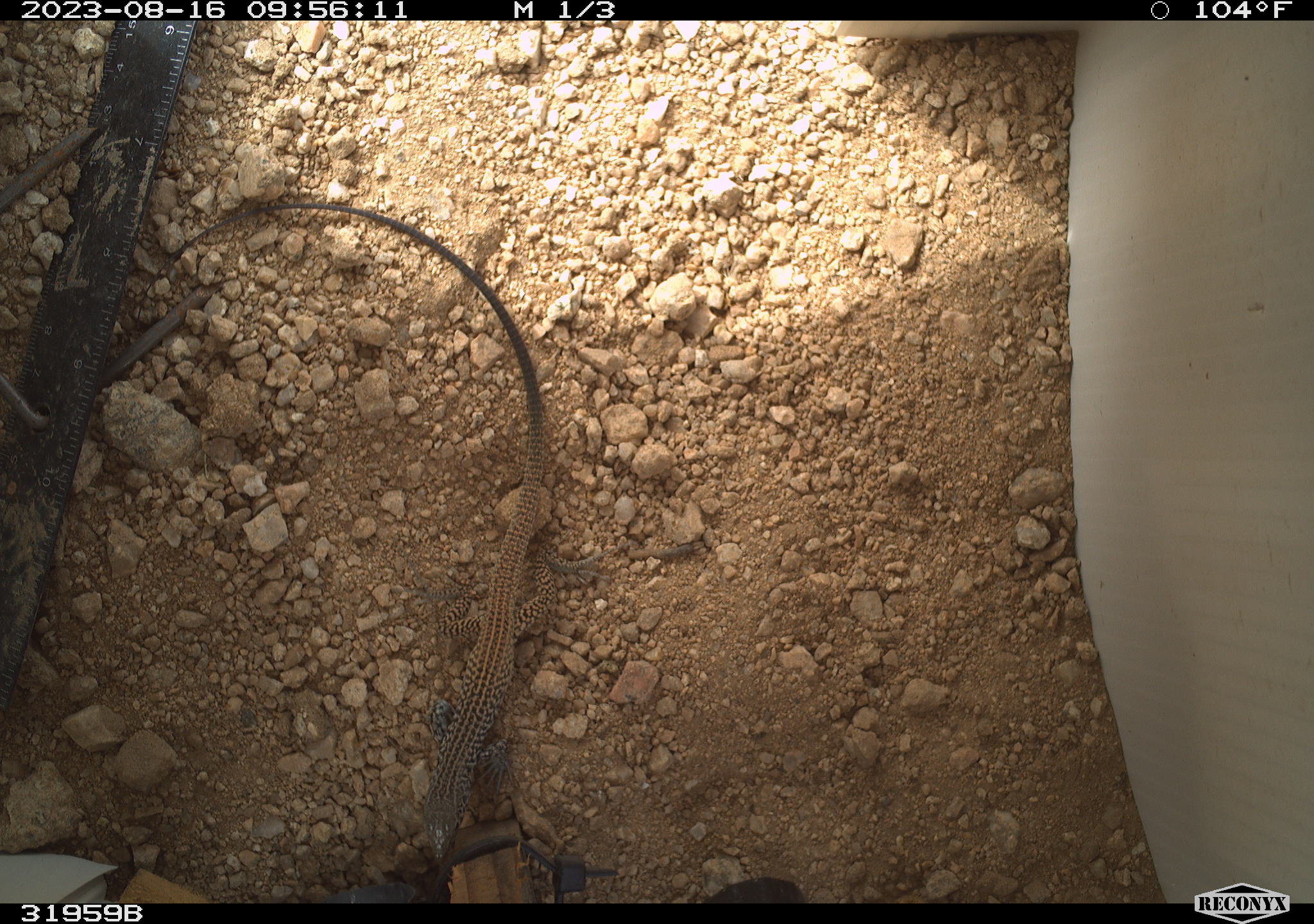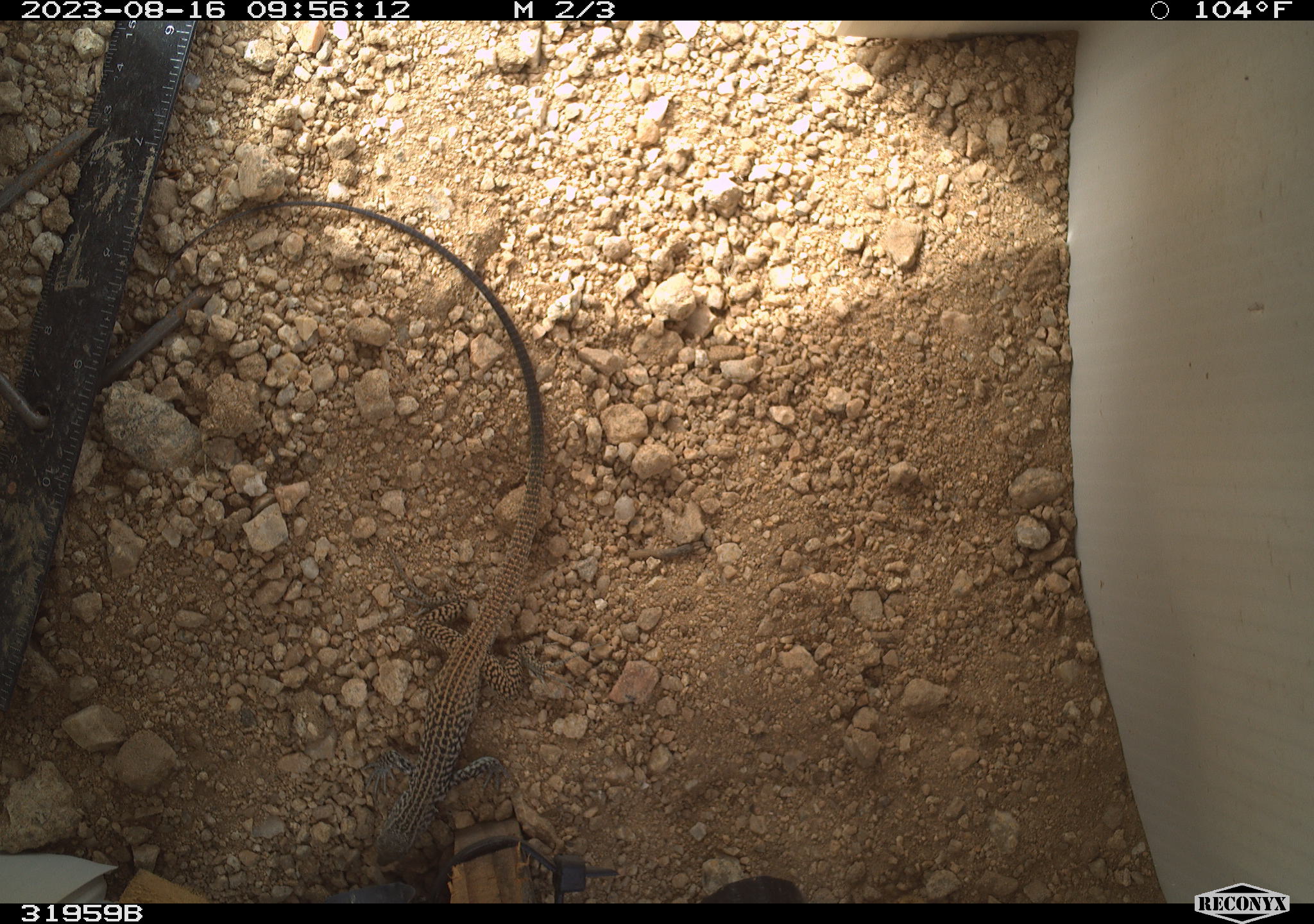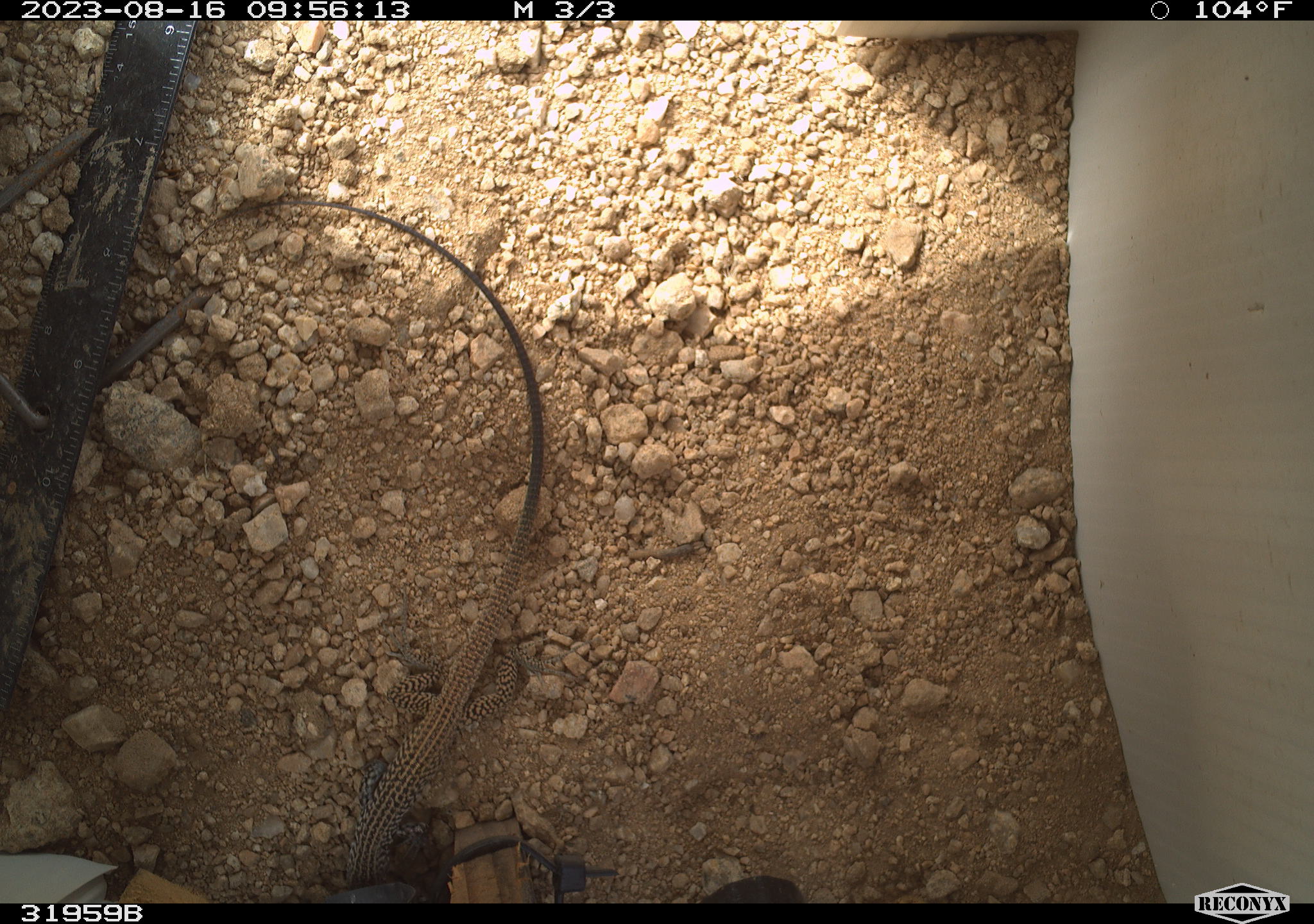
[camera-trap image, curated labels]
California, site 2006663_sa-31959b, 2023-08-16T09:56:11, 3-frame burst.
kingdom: Animalia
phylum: Chordata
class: Reptilia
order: Squamata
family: Teiidae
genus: Aspidoscelis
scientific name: Aspidoscelis tigris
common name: western whiptail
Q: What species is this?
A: Western whiptail (Aspidoscelis tigris).